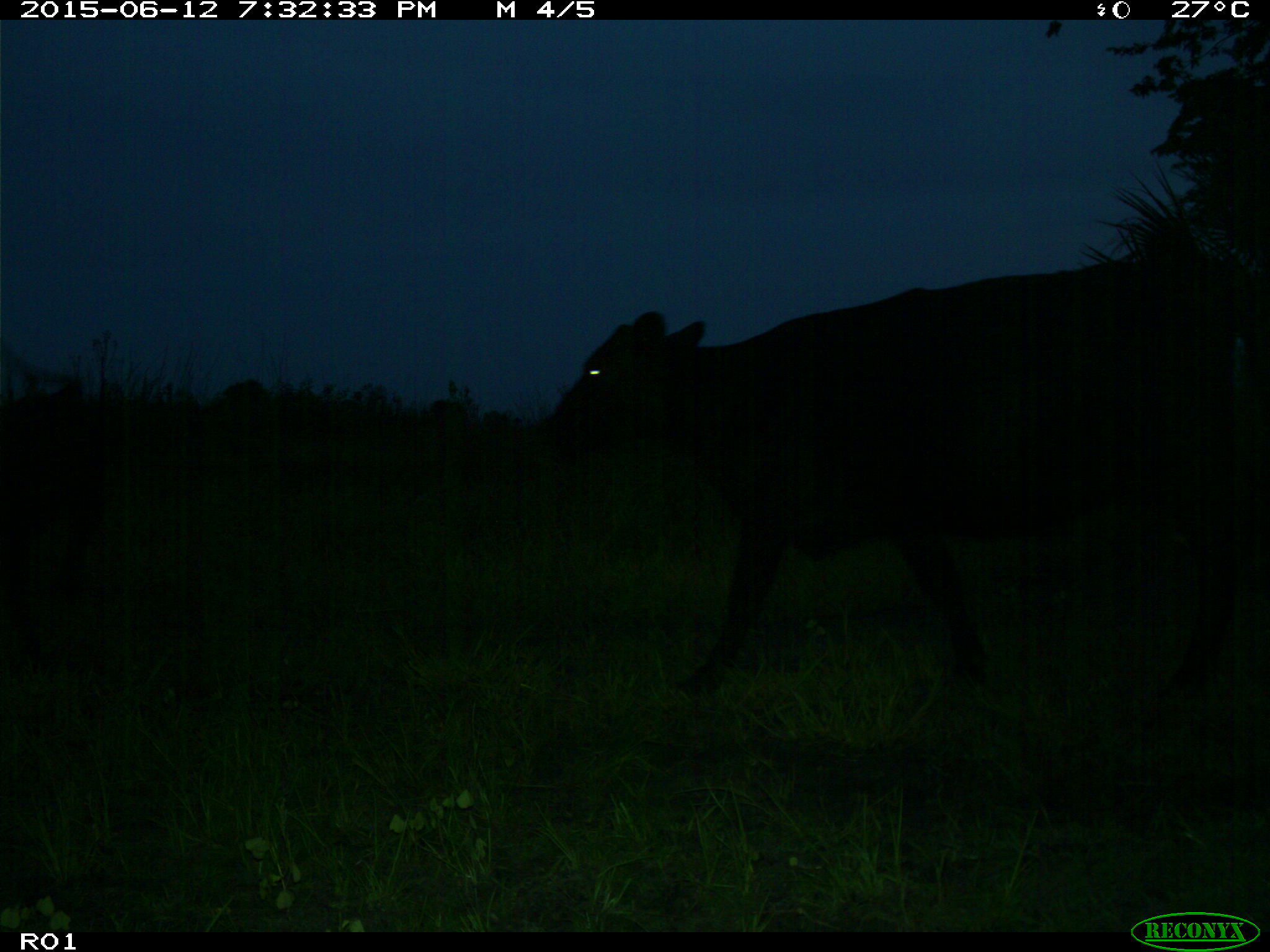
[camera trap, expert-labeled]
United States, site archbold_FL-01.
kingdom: Animalia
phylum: Chordata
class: Mammalia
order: Artiodactyla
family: Bovidae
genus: Bos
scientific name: Bos taurus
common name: domestic cow